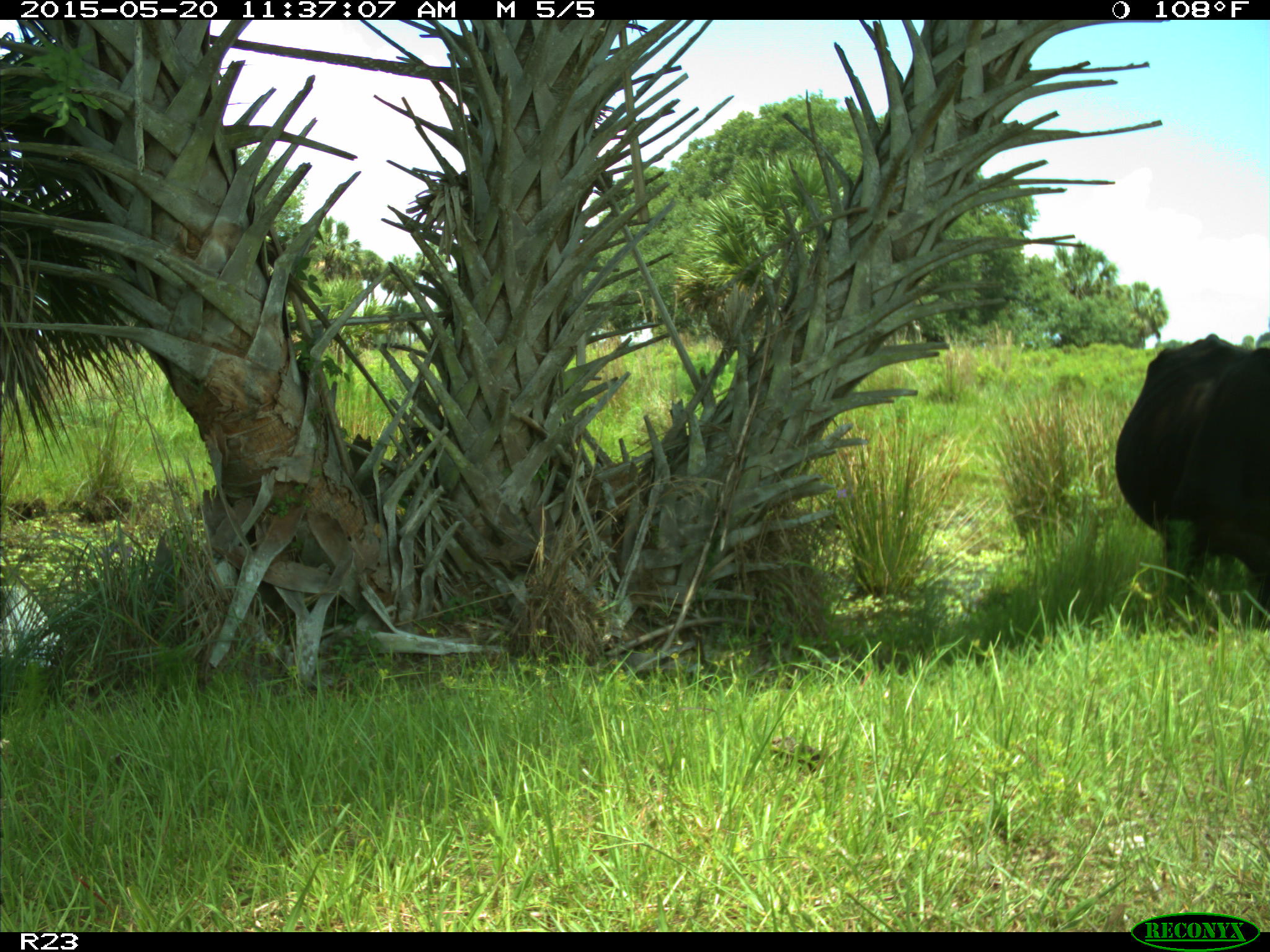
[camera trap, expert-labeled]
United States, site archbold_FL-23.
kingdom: Animalia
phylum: Chordata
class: Mammalia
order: Artiodactyla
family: Bovidae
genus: Bos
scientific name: Bos taurus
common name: domestic cow